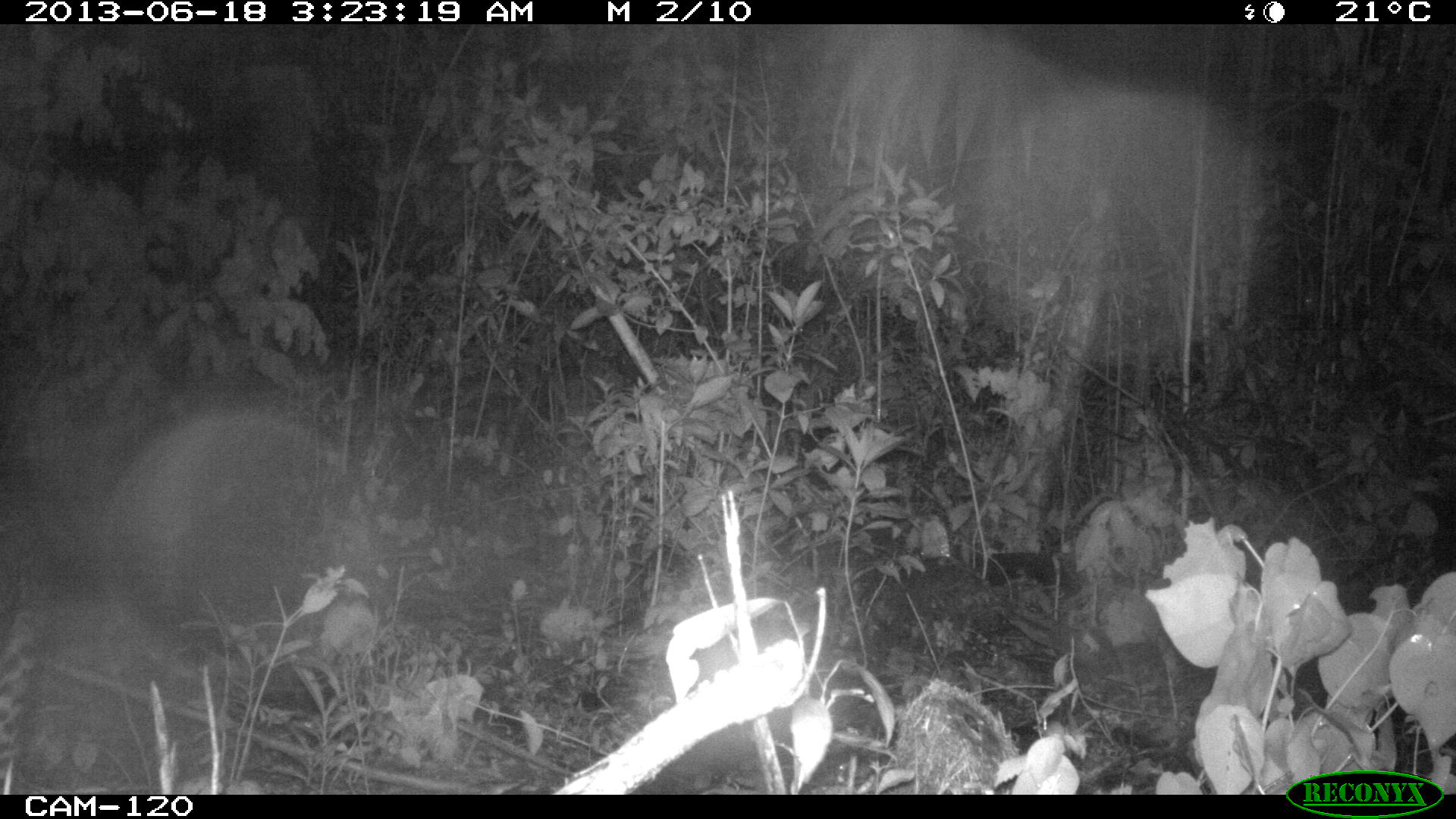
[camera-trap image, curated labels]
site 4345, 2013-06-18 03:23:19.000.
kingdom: Animalia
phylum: Chordata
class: Mammalia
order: Carnivora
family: Felidae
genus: Leopardus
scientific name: Leopardus pardalis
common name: ocelot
Leopardus pardalis (ocelot), count 1.